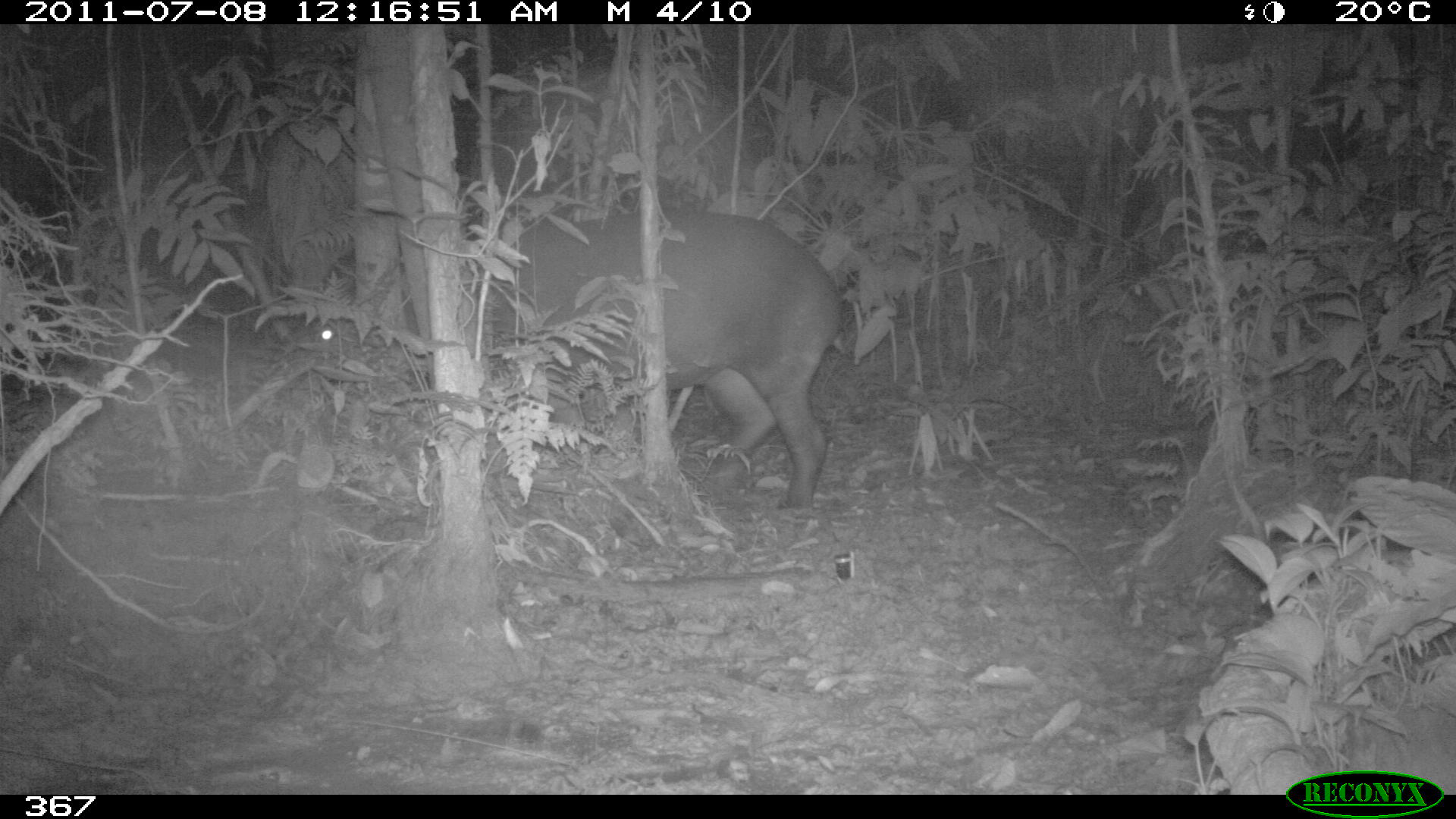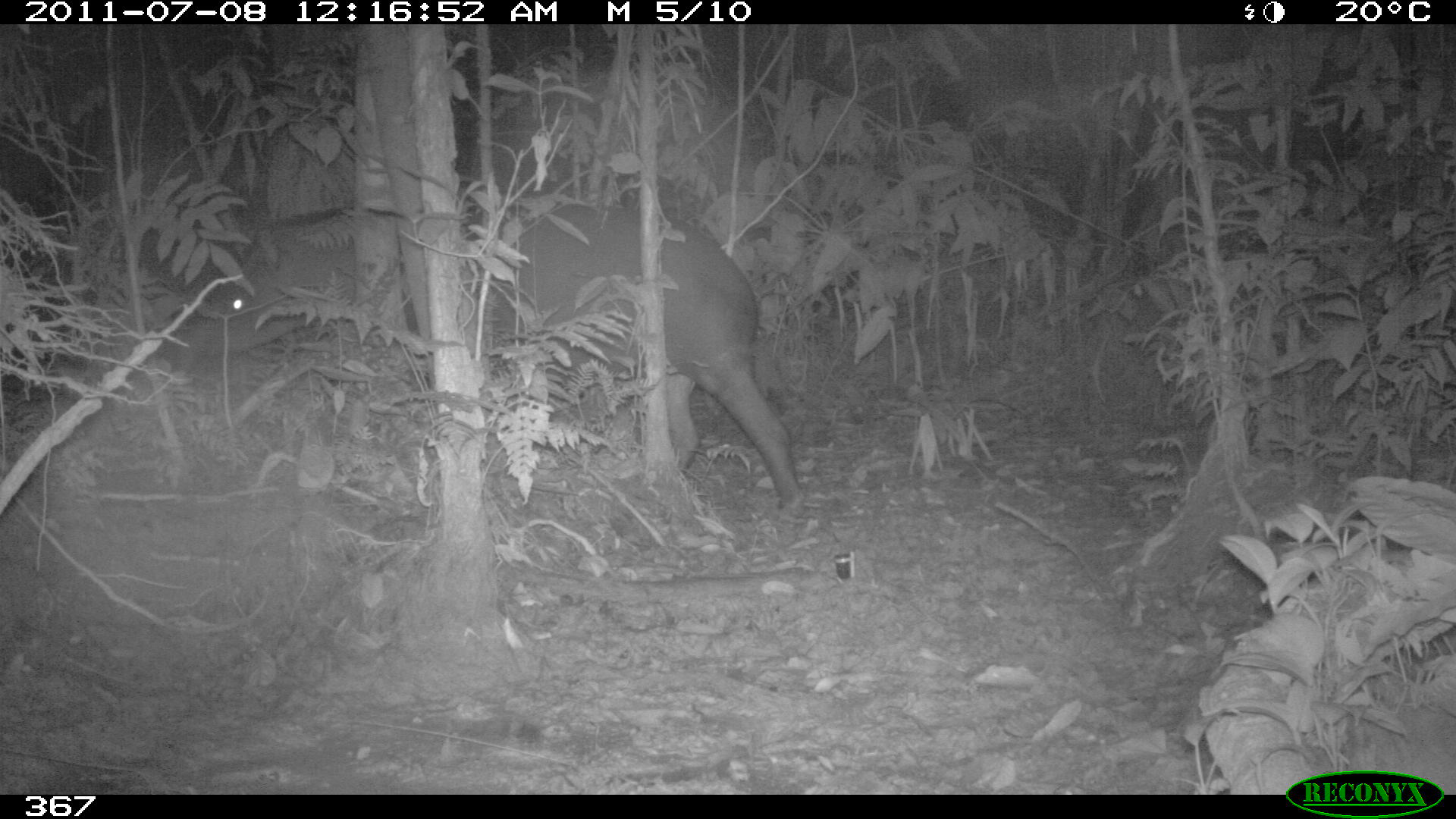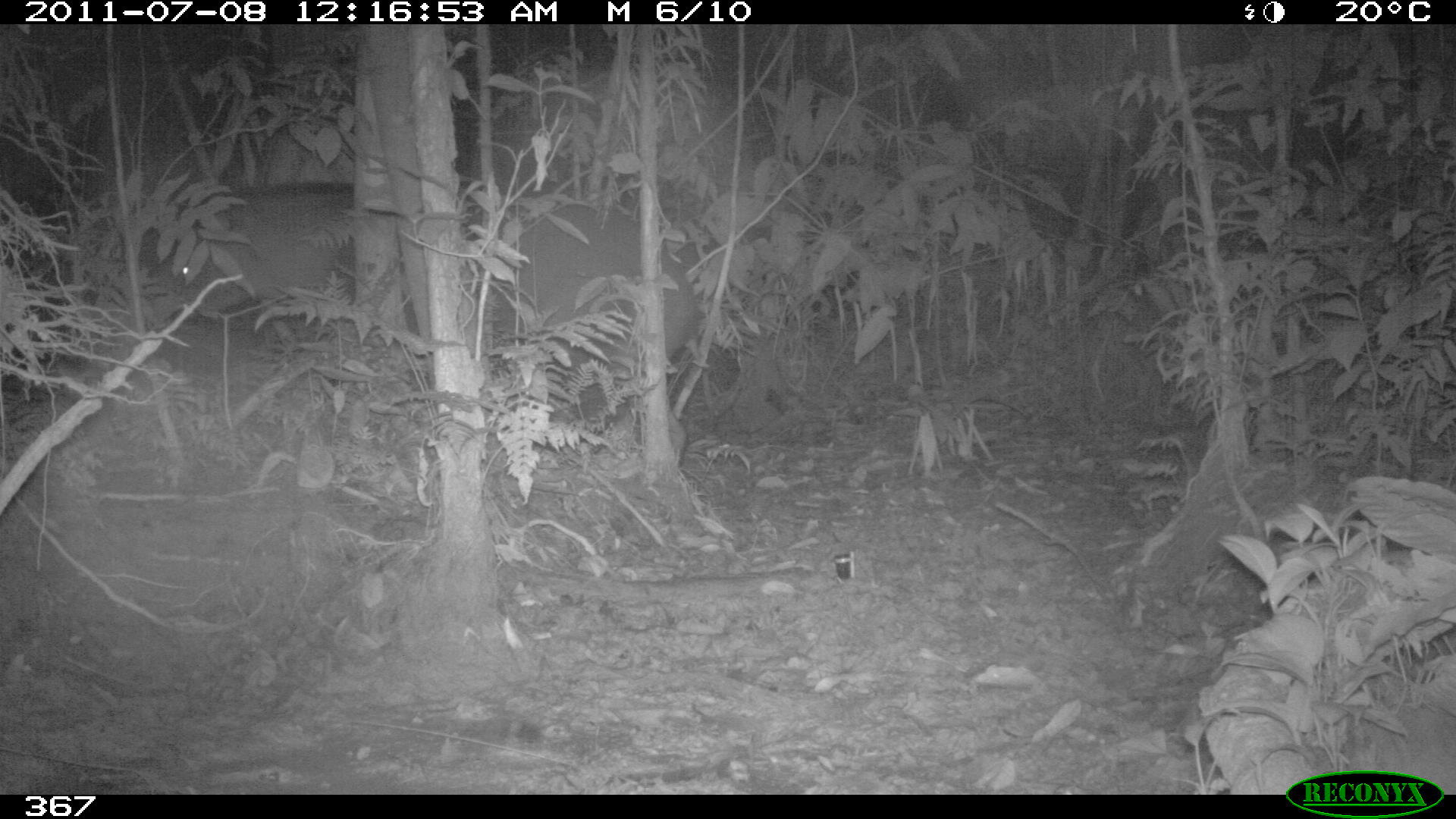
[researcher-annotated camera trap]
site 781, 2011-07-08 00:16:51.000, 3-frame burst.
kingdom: Animalia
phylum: Chordata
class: Mammalia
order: Perissodactyla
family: Tapiridae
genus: Tapirus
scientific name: Tapirus terrestris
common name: south american tapir